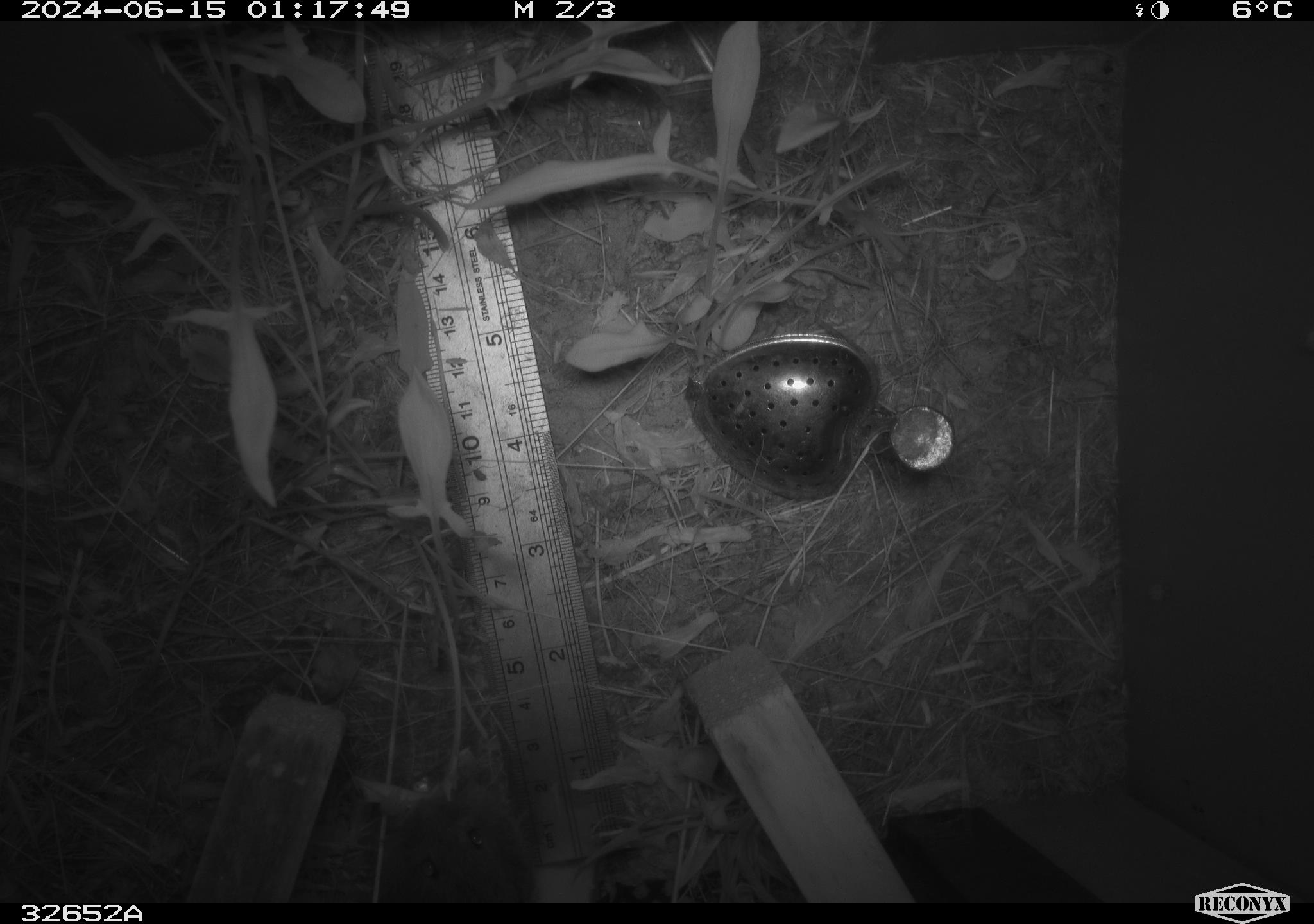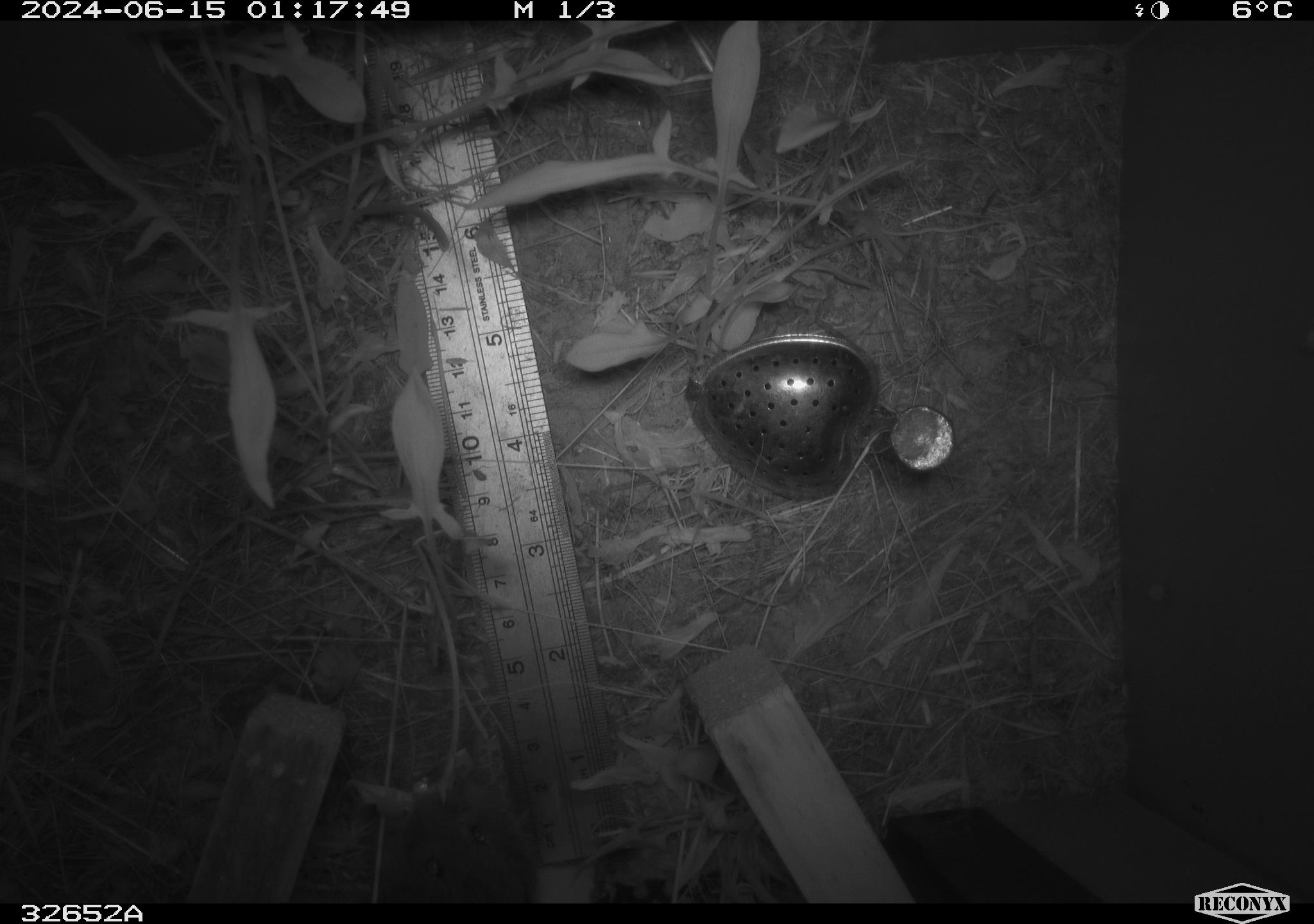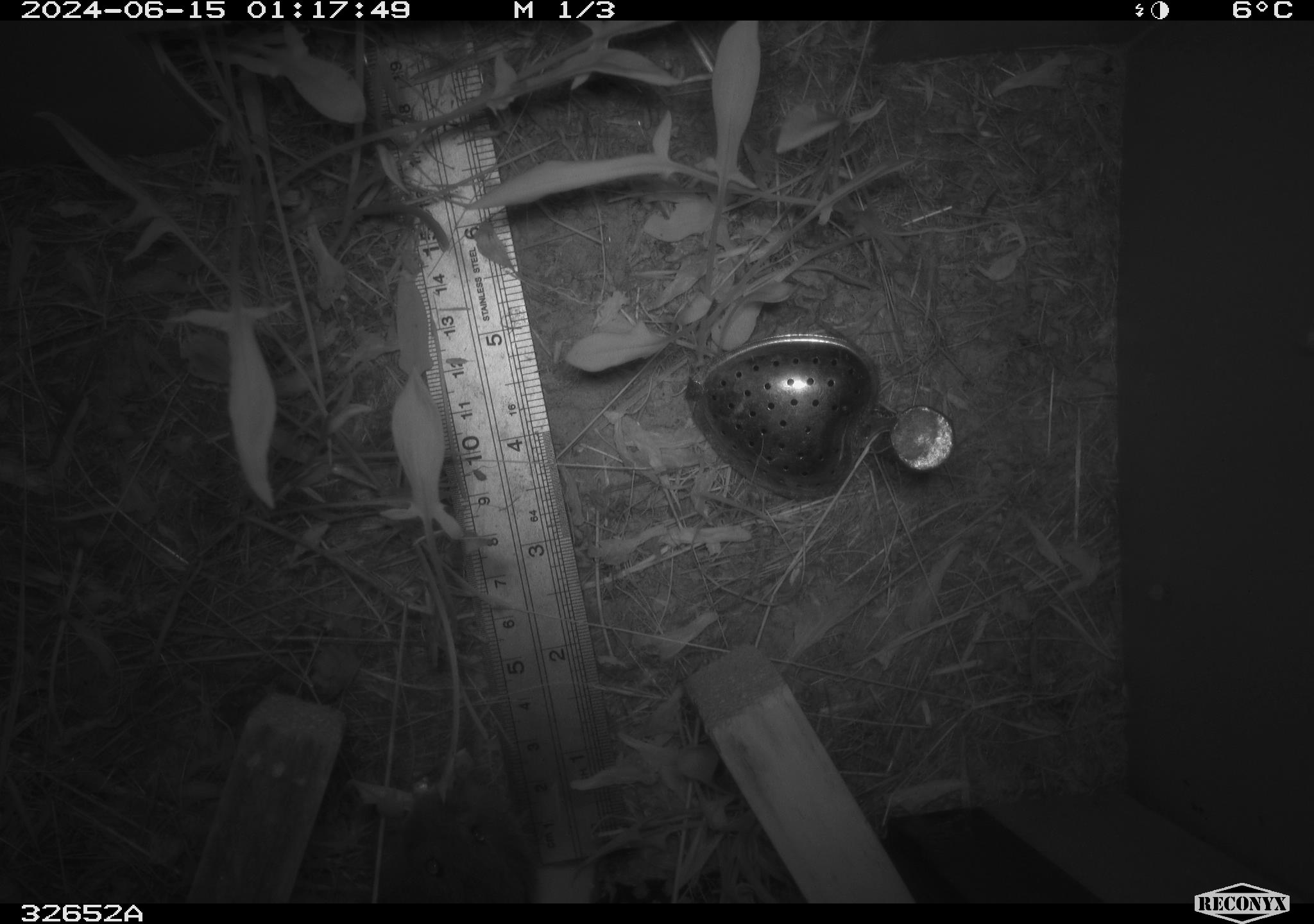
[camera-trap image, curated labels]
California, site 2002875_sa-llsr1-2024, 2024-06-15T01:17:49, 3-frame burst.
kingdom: Animalia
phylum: Chordata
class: Mammalia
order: Rodentia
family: Cricetidae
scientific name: Arvicolinae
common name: voles, lemmings, and muskrats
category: arvicolinae subfamily